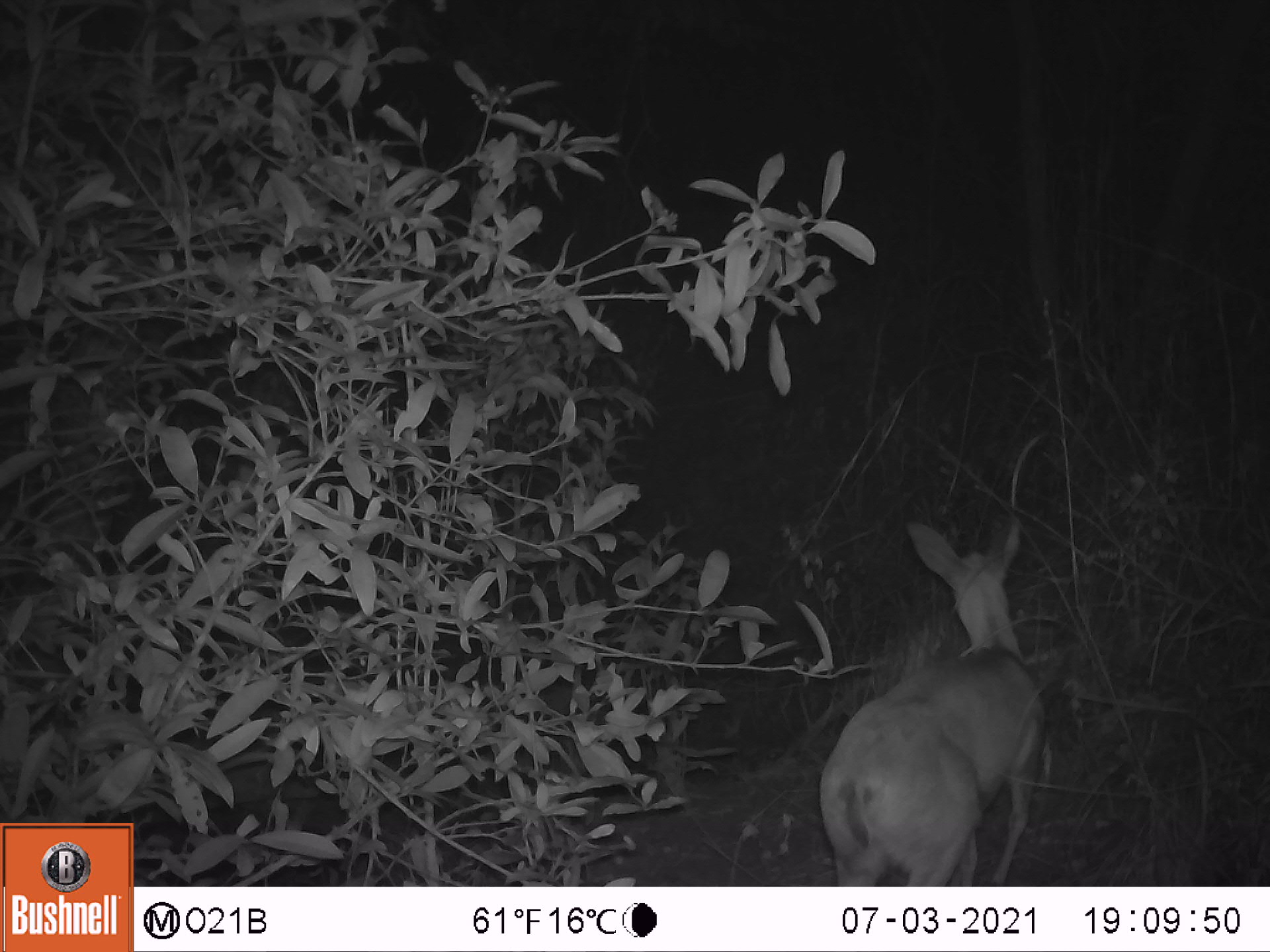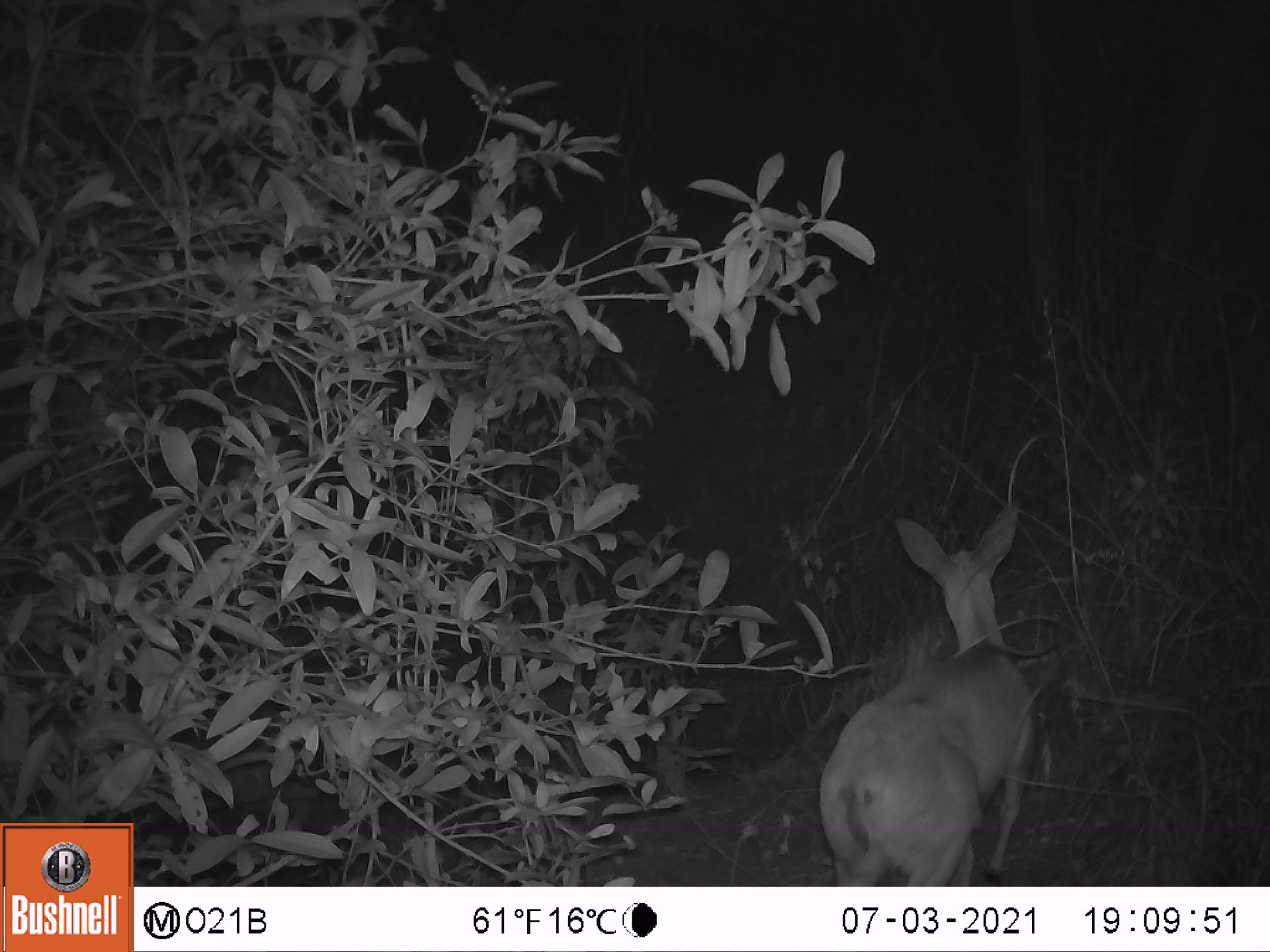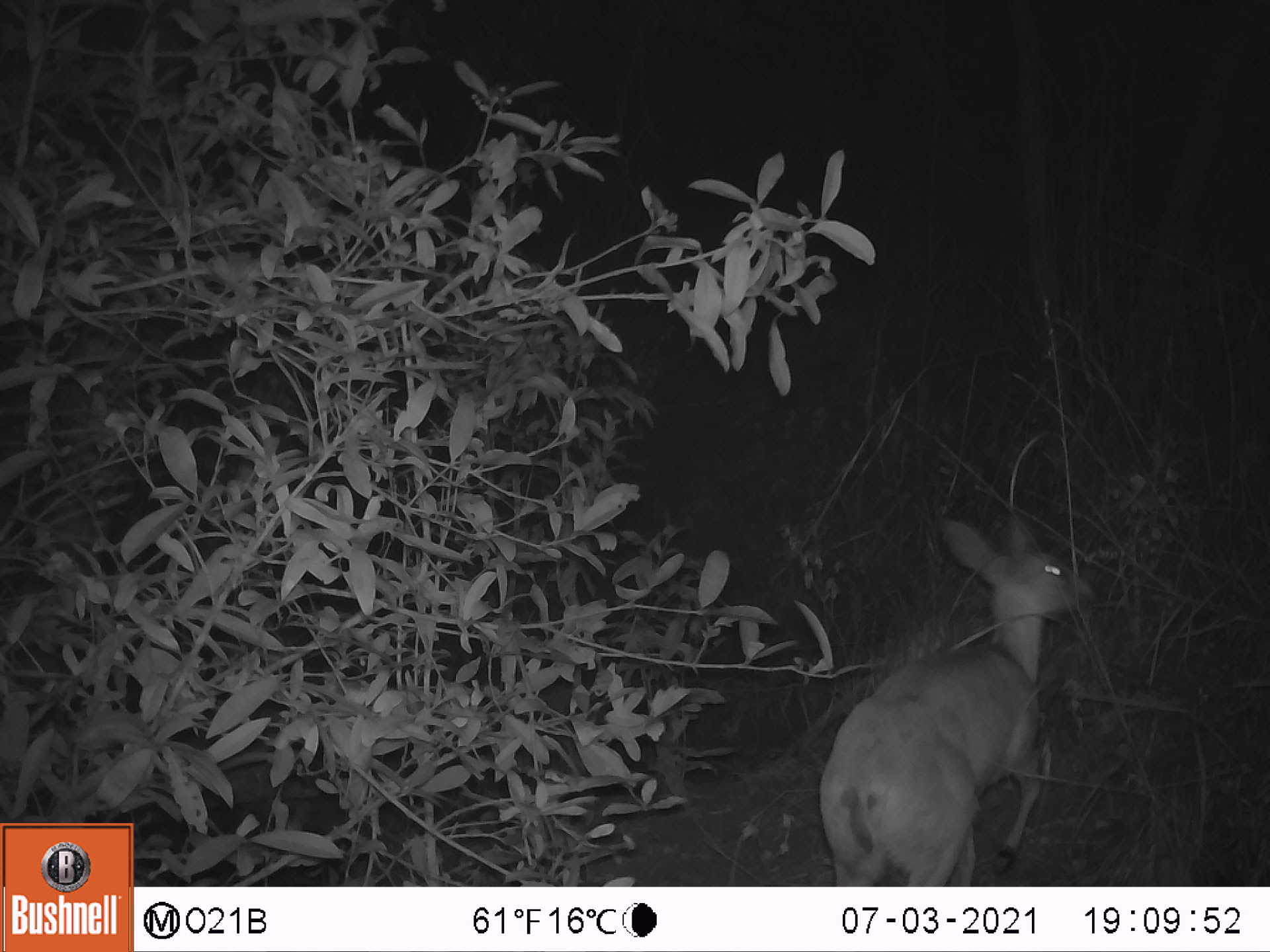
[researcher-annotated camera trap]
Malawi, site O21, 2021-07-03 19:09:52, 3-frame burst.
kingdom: Animalia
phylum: Chordata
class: Mammalia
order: Artiodactyla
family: Bovidae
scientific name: Antilopinae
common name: small antelope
Small antelope (Antilopinae), count 1.